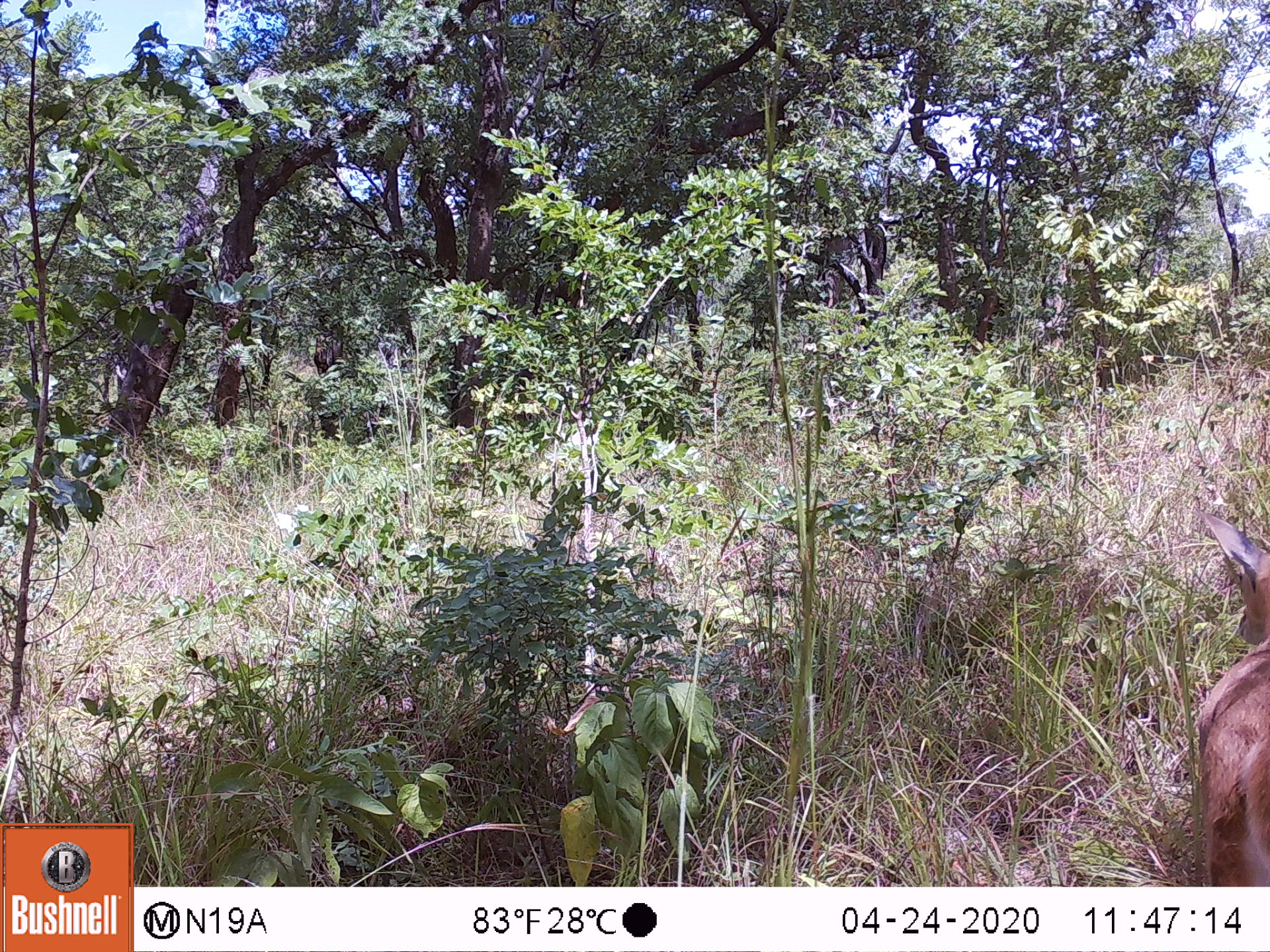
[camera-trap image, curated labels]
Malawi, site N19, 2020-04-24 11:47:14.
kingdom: Animalia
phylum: Chordata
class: Mammalia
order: Artiodactyla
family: Bovidae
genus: Redunca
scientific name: Redunca arundinum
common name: southern reedbuck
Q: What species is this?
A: Southern reedbuck (Redunca arundinum).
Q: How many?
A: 1.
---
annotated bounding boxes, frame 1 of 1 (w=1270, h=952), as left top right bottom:
southern reedbuck: 1172 513 1262 882